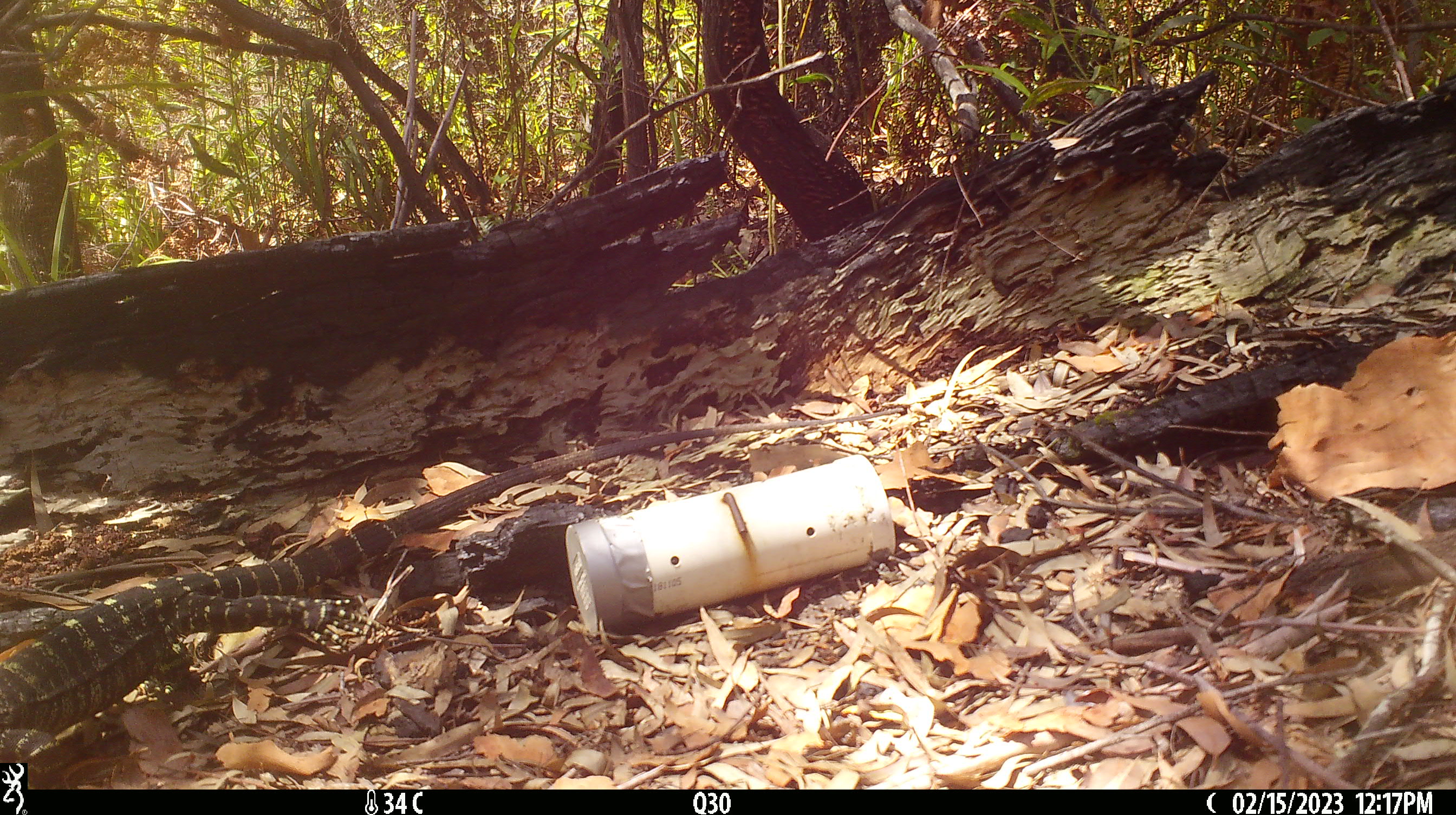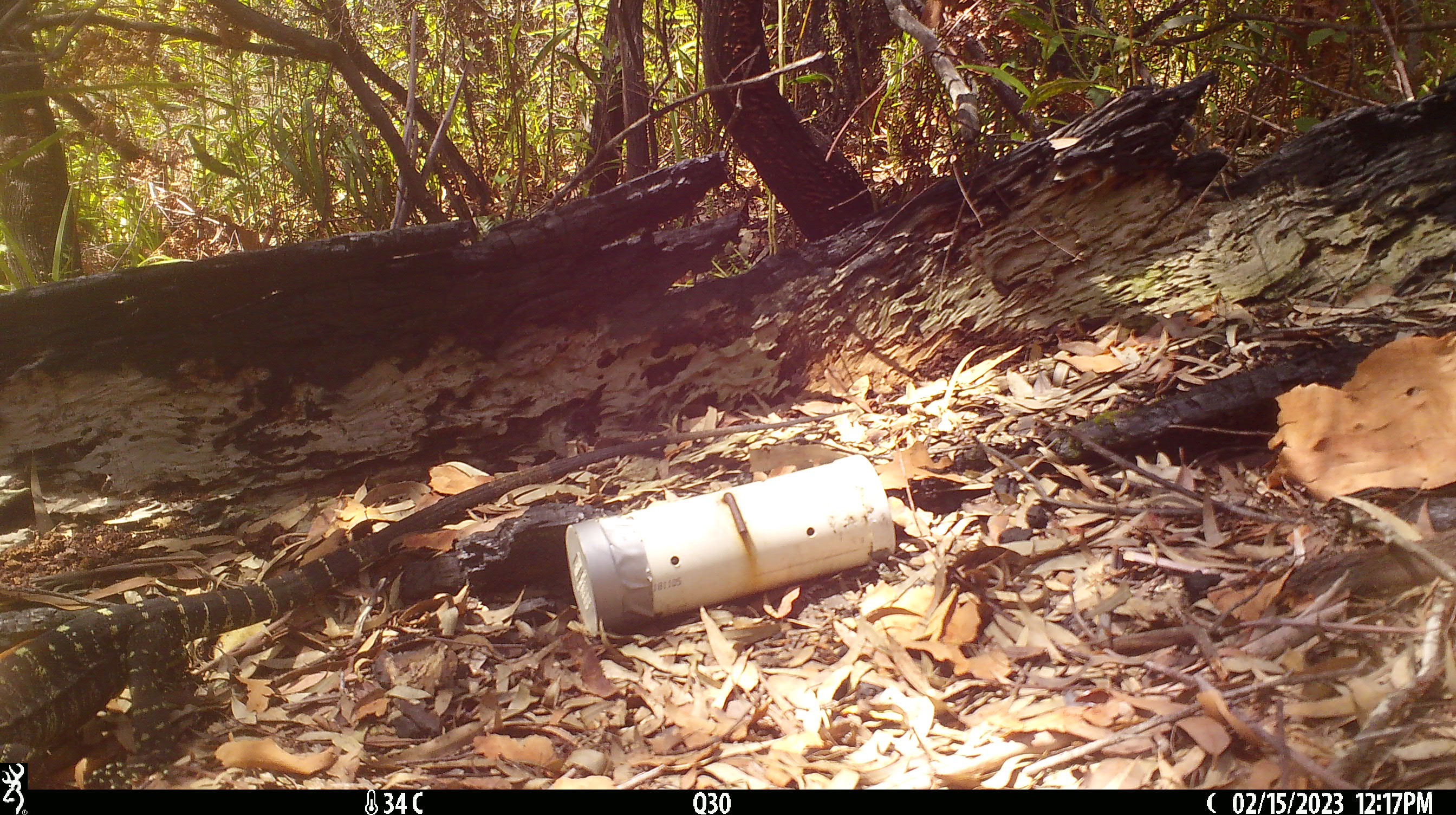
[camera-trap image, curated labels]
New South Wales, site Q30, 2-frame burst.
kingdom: Animalia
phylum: Chordata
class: Reptilia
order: Squamata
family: Varanidae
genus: Varanus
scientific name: Varanus varius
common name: lace monitor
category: goanna